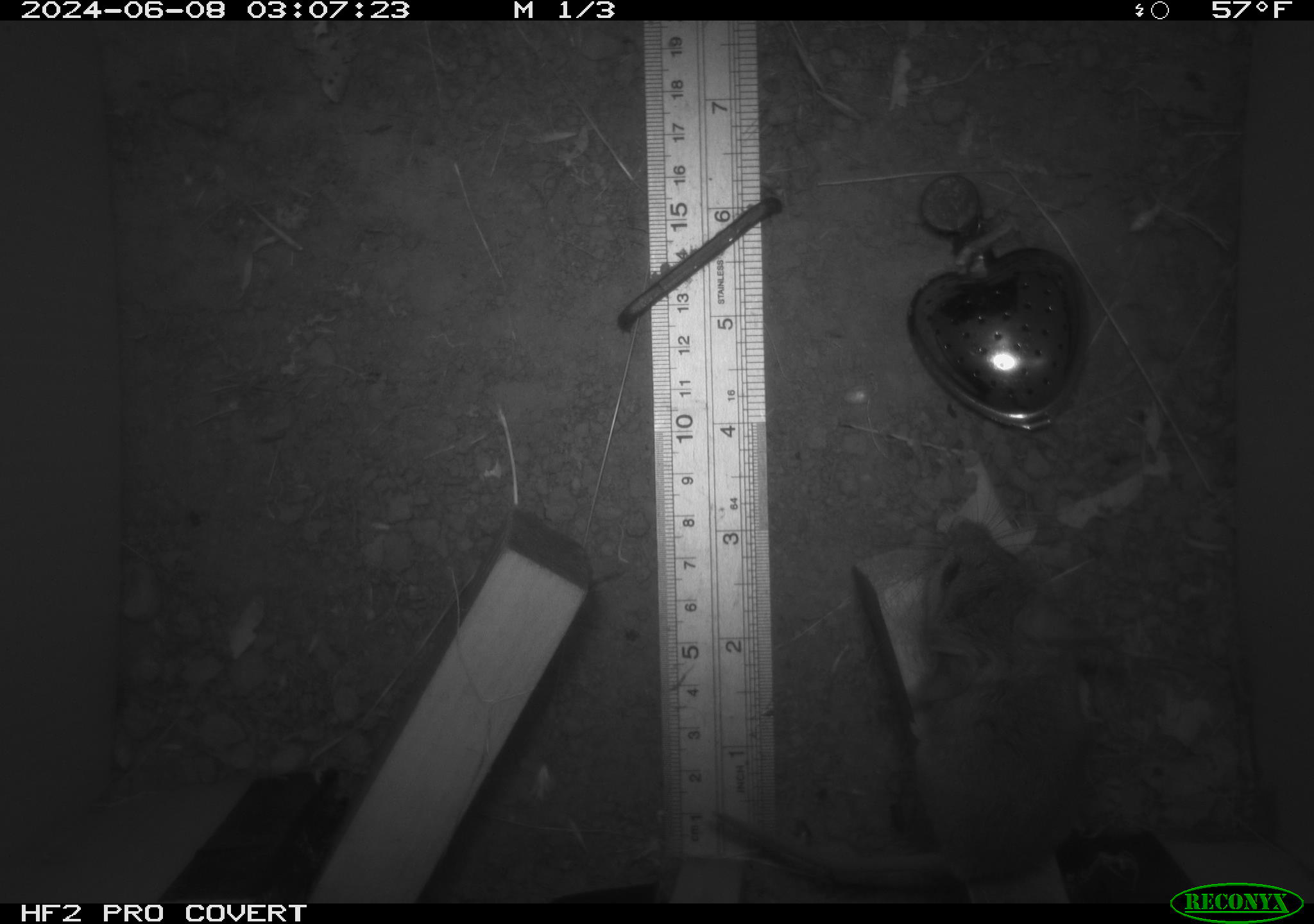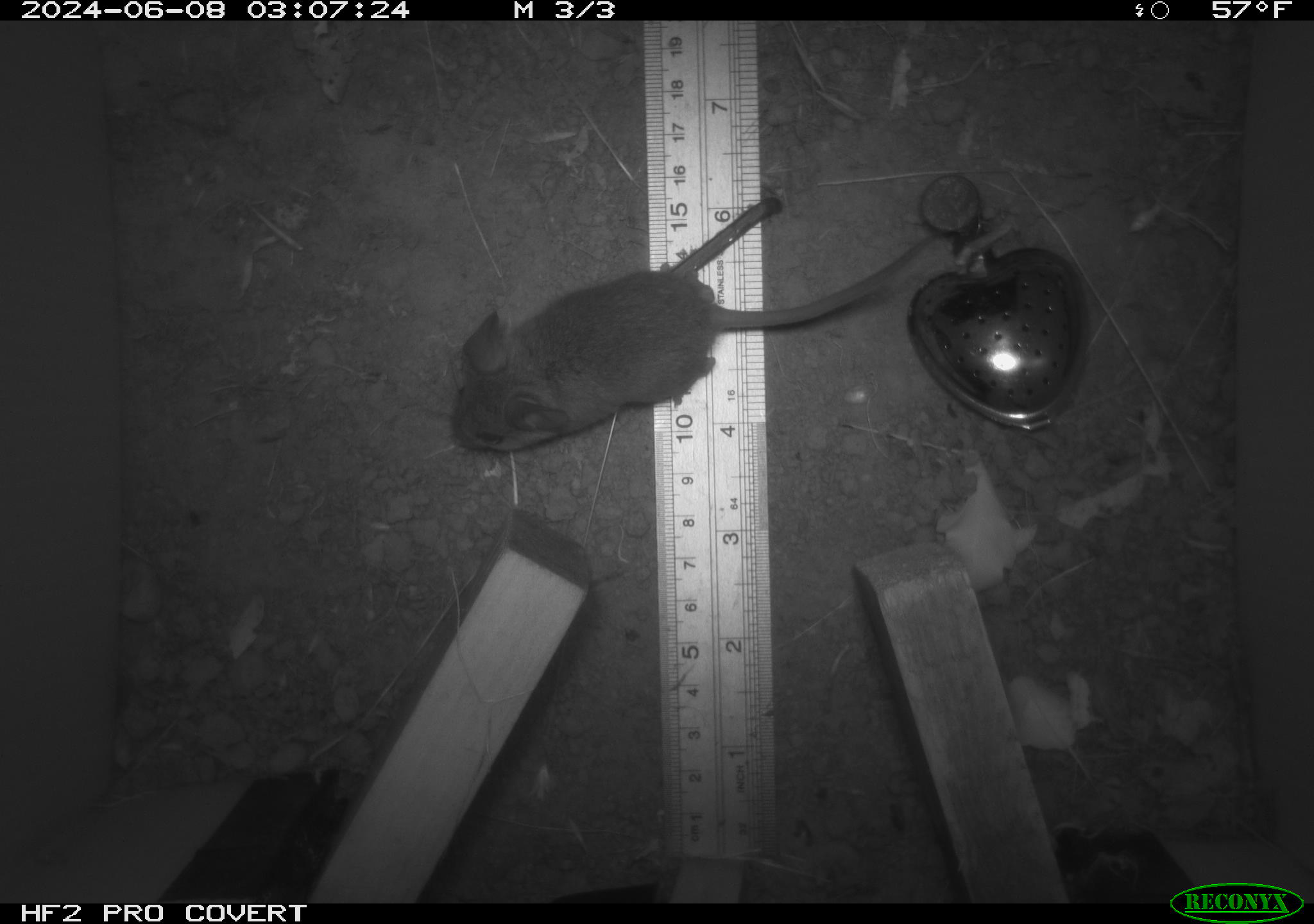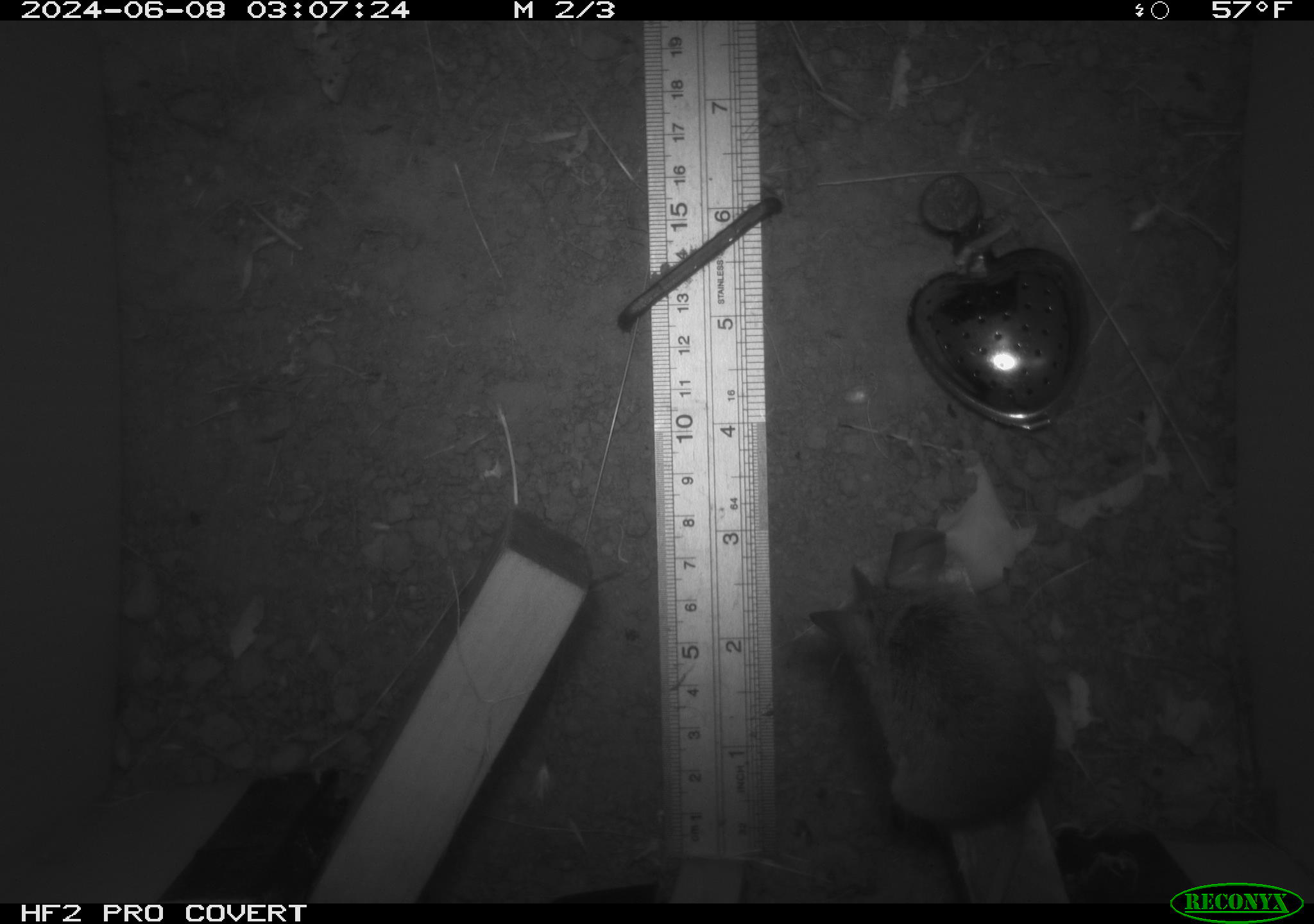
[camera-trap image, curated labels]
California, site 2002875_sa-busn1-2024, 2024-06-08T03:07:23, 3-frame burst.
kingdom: Animalia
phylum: Chordata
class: Mammalia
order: Rodentia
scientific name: Rodentia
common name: mouse species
Mouse species (Rodentia).